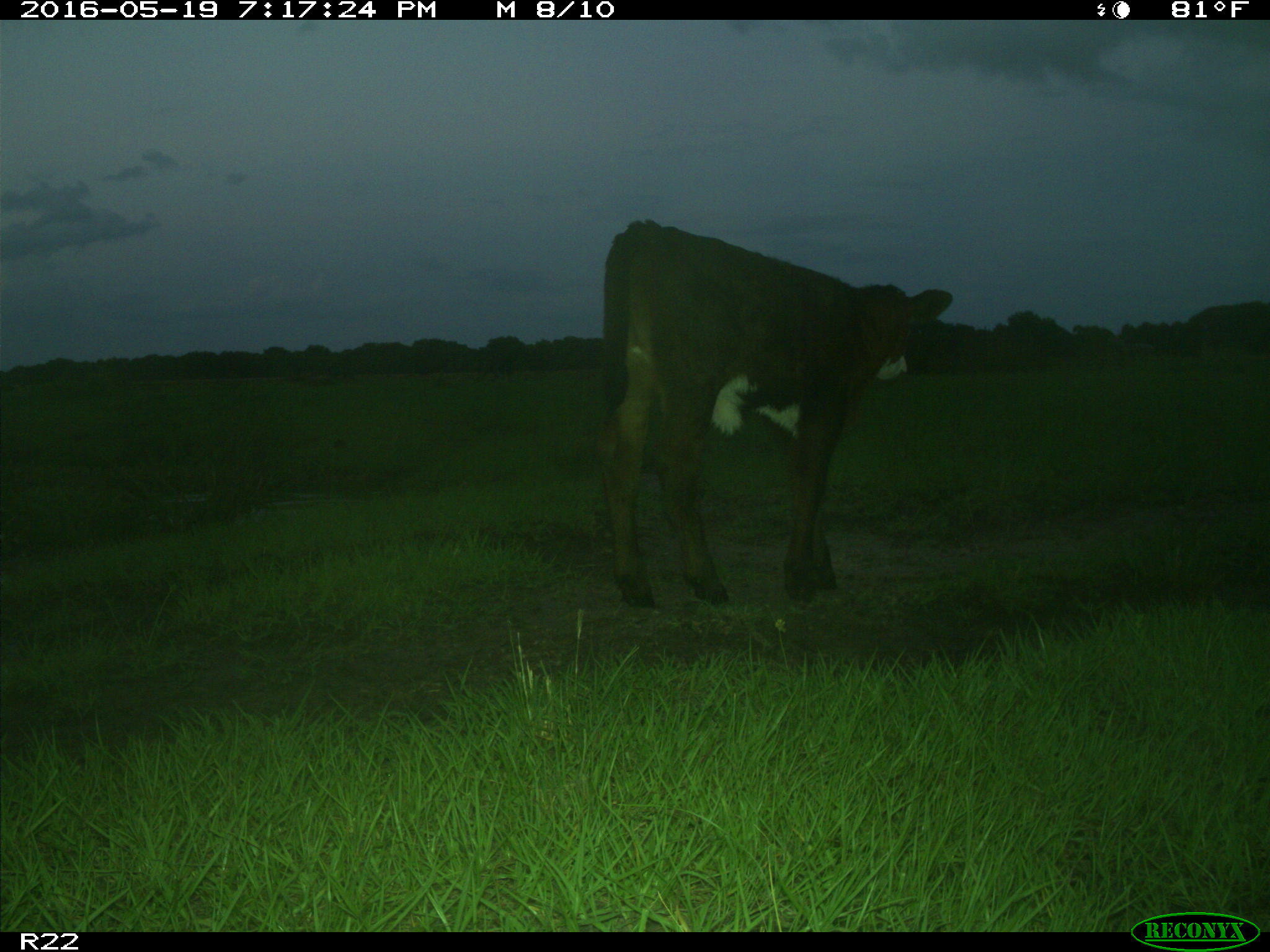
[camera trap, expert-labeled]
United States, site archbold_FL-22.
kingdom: Animalia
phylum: Chordata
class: Mammalia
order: Artiodactyla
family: Bovidae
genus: Bos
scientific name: Bos taurus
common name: domestic cow